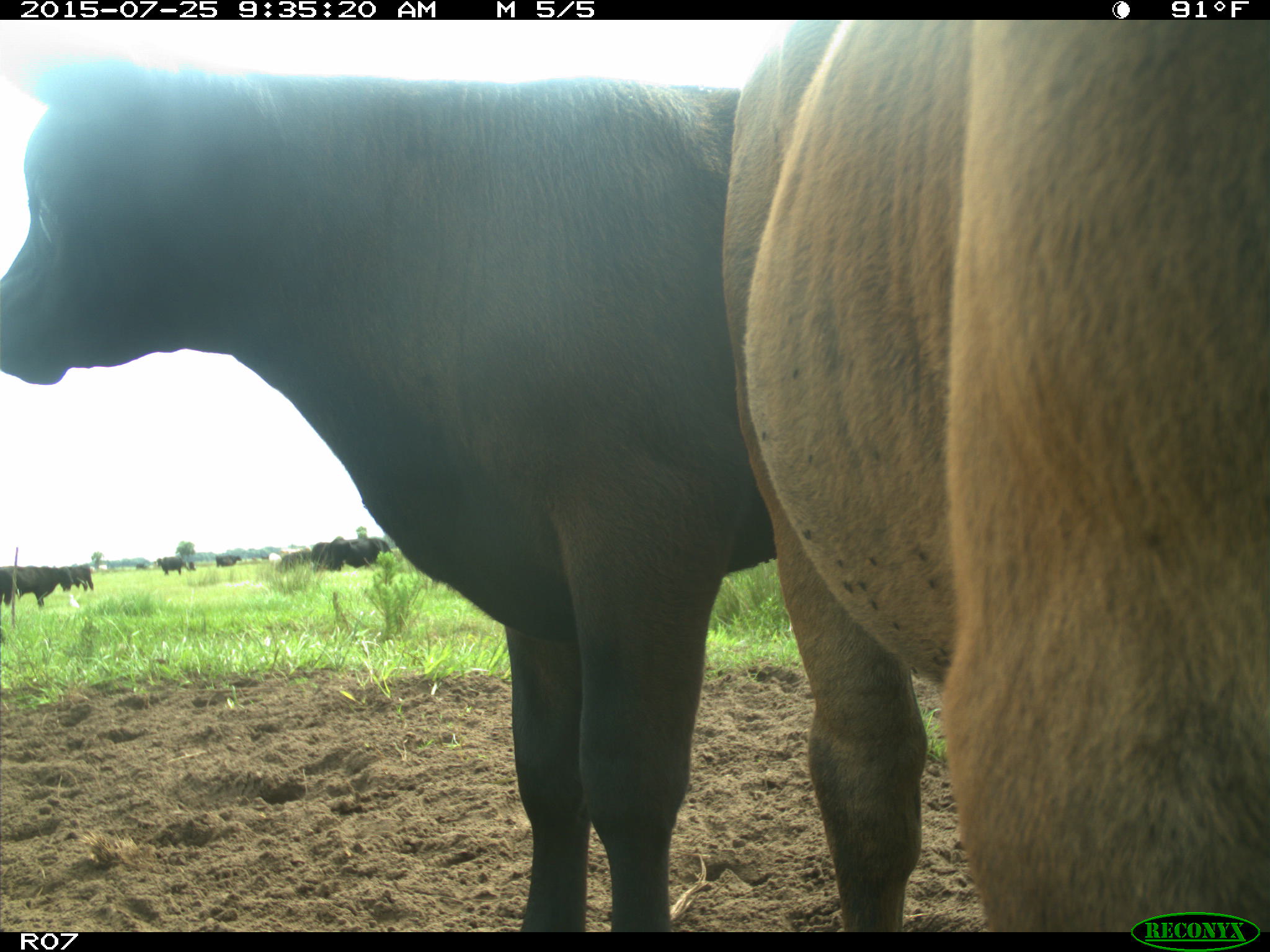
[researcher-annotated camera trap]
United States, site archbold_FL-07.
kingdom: Animalia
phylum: Chordata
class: Mammalia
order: Artiodactyla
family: Bovidae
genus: Bos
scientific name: Bos taurus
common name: domestic cow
Bos taurus (domestic cow).